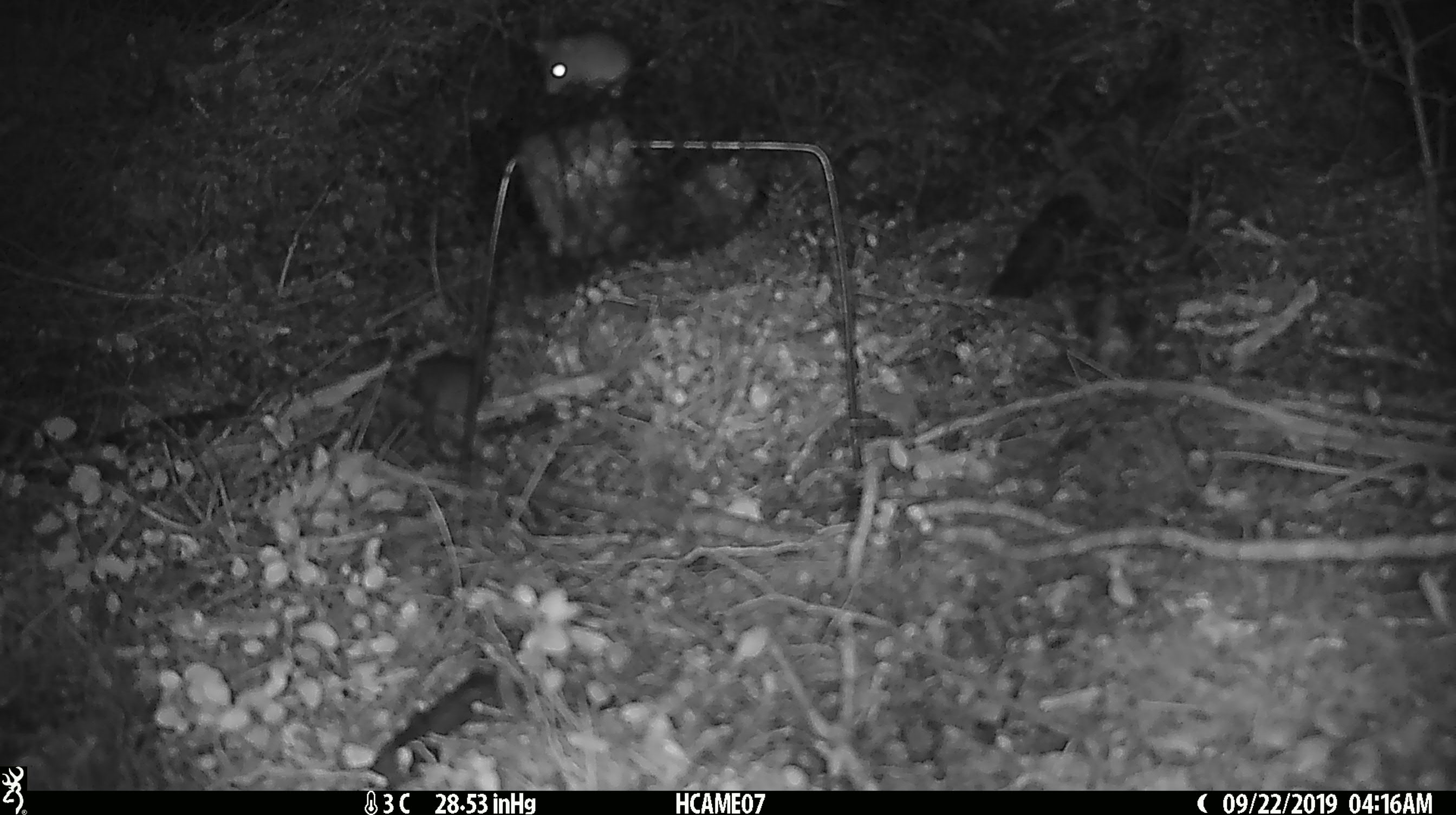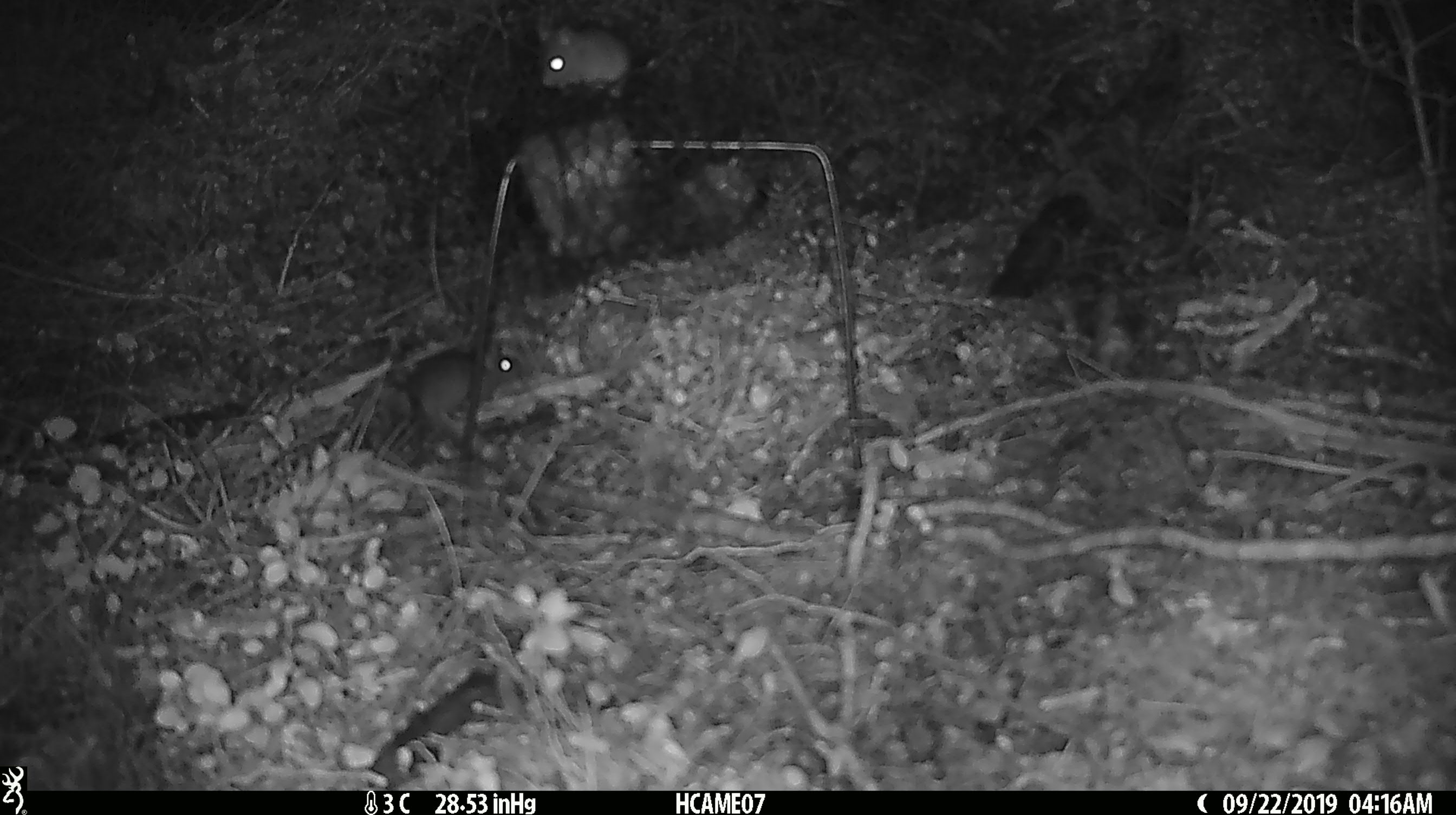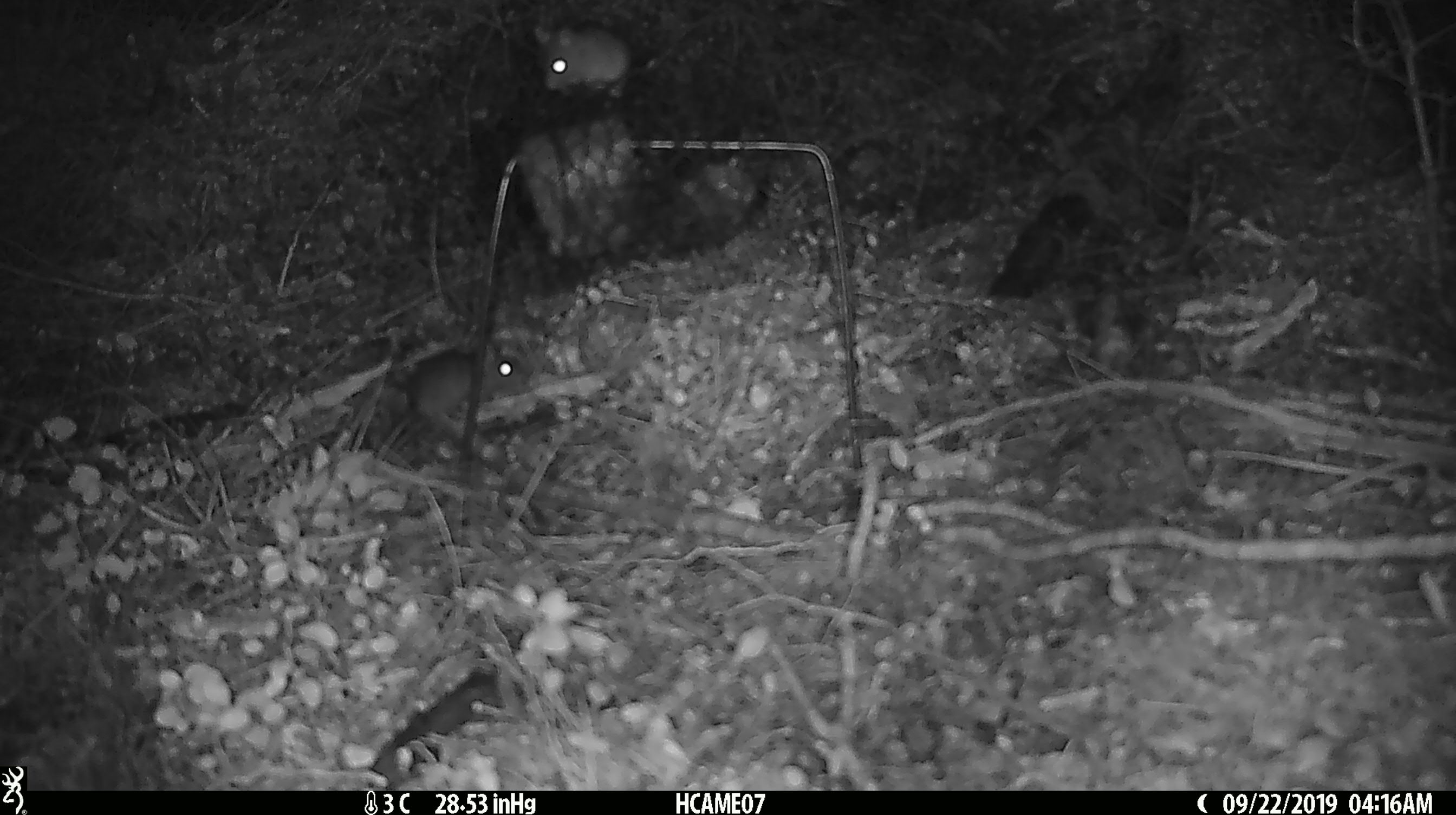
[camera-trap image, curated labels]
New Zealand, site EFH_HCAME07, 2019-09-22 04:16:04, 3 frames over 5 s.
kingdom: Animalia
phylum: Chordata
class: Mammalia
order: Rodentia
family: Muridae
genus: Mus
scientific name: Mus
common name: mouse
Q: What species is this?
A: Mouse (Mus).